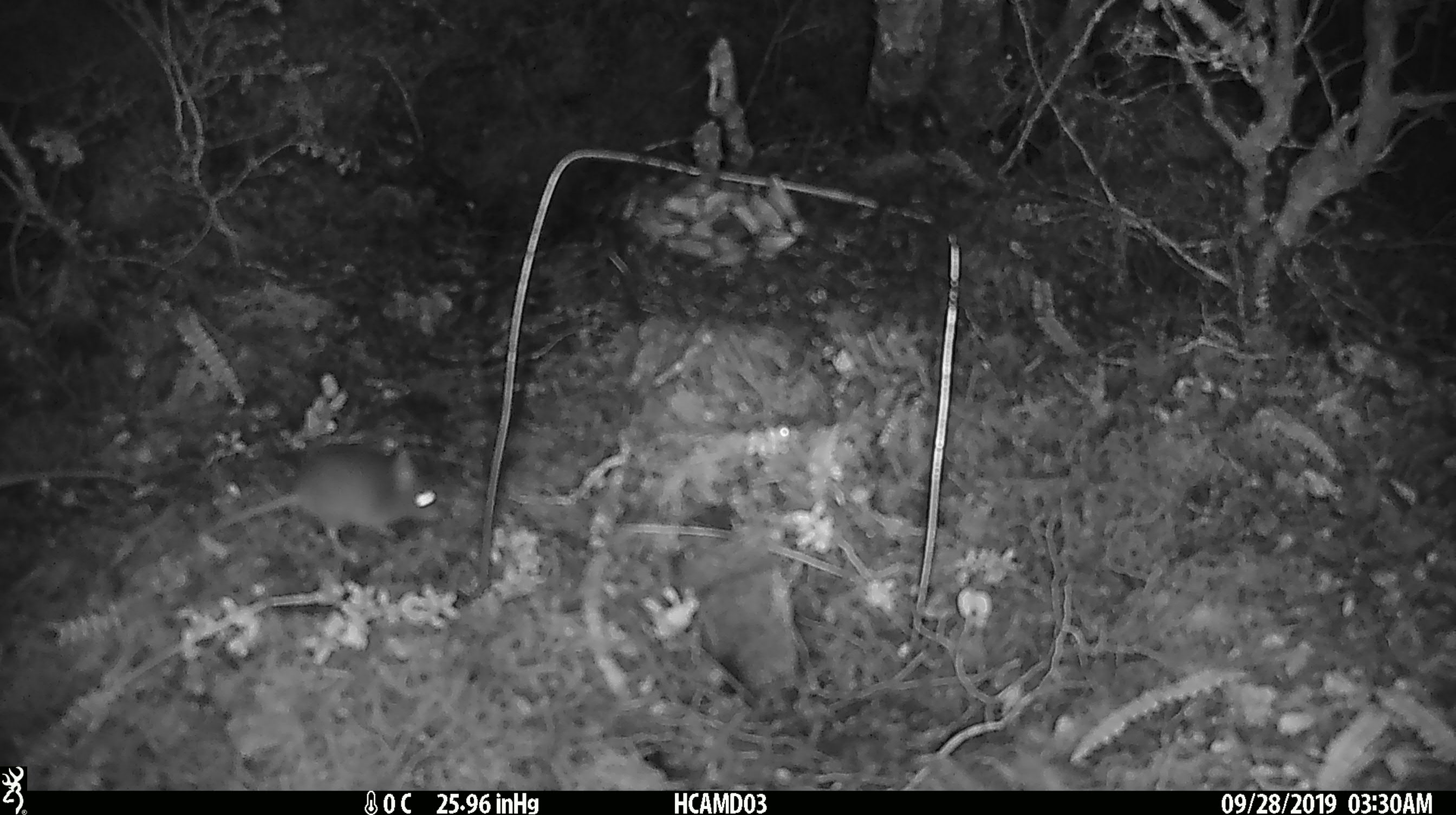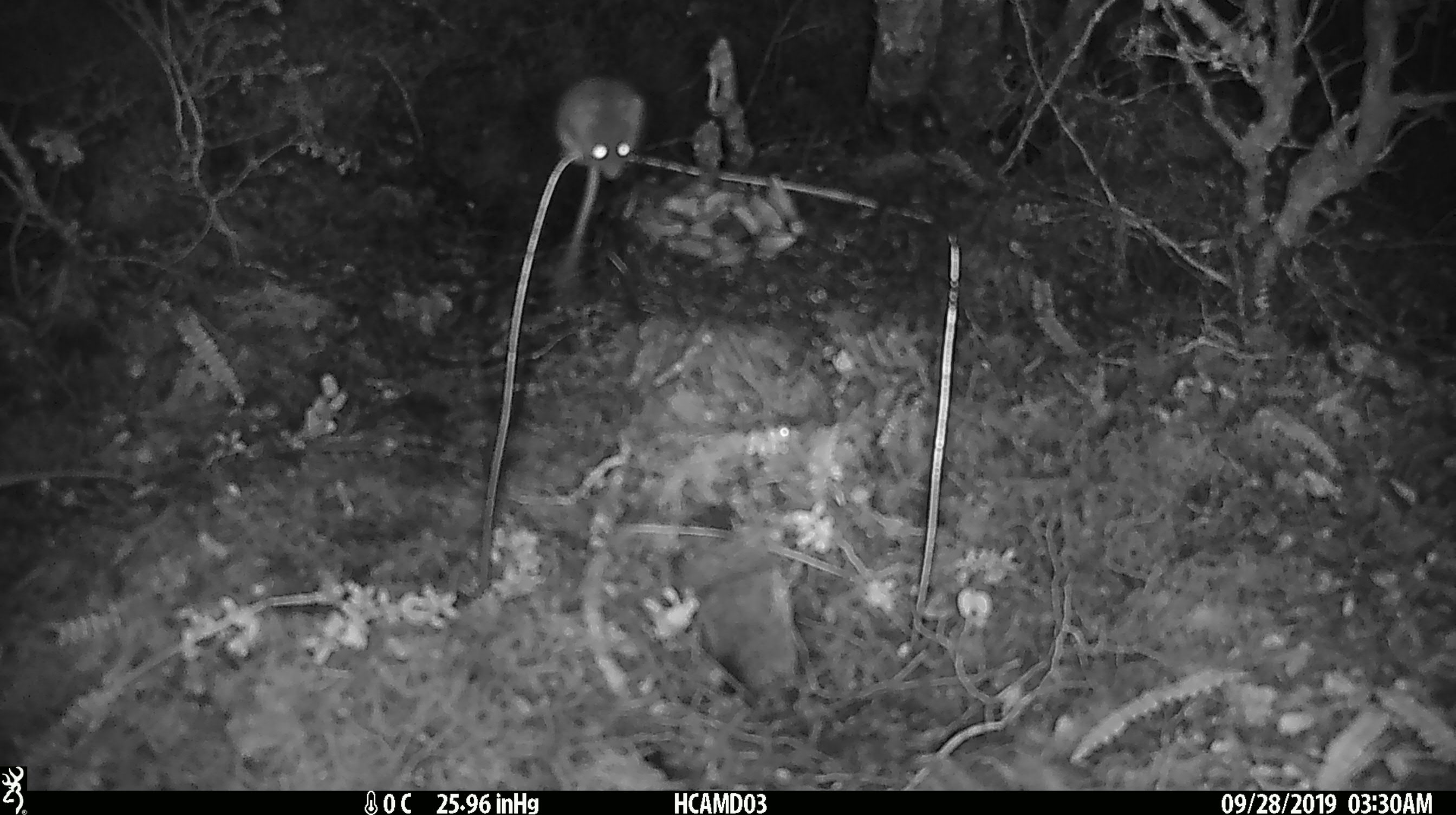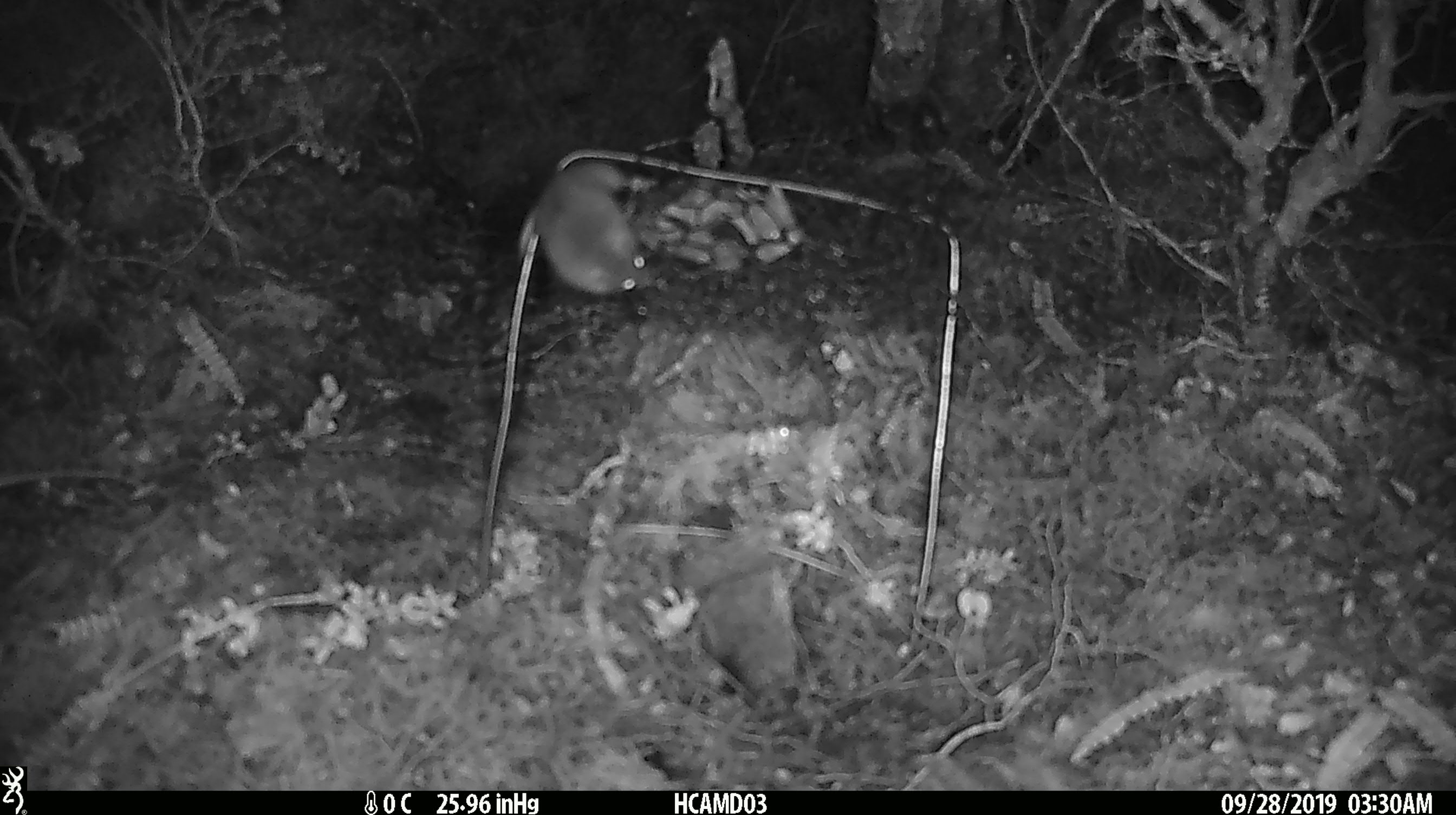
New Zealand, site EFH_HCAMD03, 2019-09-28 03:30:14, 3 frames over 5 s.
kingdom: Animalia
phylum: Chordata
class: Mammalia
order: Rodentia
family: Muridae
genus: Mus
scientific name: Mus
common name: mouse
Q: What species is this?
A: Mouse (Mus).